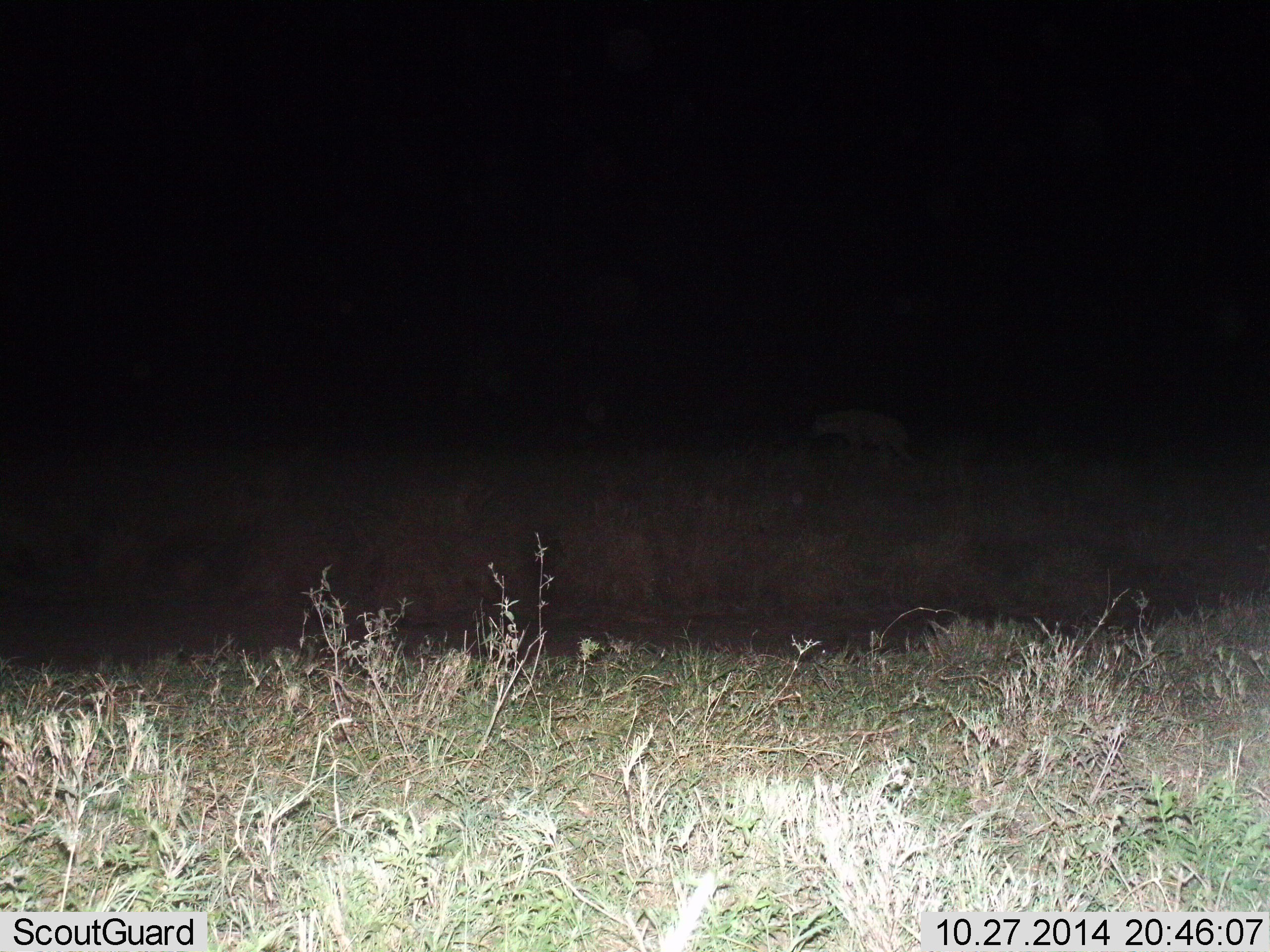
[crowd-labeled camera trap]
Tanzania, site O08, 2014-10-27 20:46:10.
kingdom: Animalia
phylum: Chordata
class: Mammalia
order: Carnivora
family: Hyaenidae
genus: Crocuta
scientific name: Crocuta crocuta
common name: spotted hyena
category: hyenaspotted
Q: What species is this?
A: Hyenaspotted (spotted hyena) (Crocuta crocuta).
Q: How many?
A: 1.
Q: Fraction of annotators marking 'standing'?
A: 0%.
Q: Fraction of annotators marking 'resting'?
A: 0%.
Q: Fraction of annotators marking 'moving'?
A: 100%.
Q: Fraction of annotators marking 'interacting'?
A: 0%.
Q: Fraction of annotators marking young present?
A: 0%.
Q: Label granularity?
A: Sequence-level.